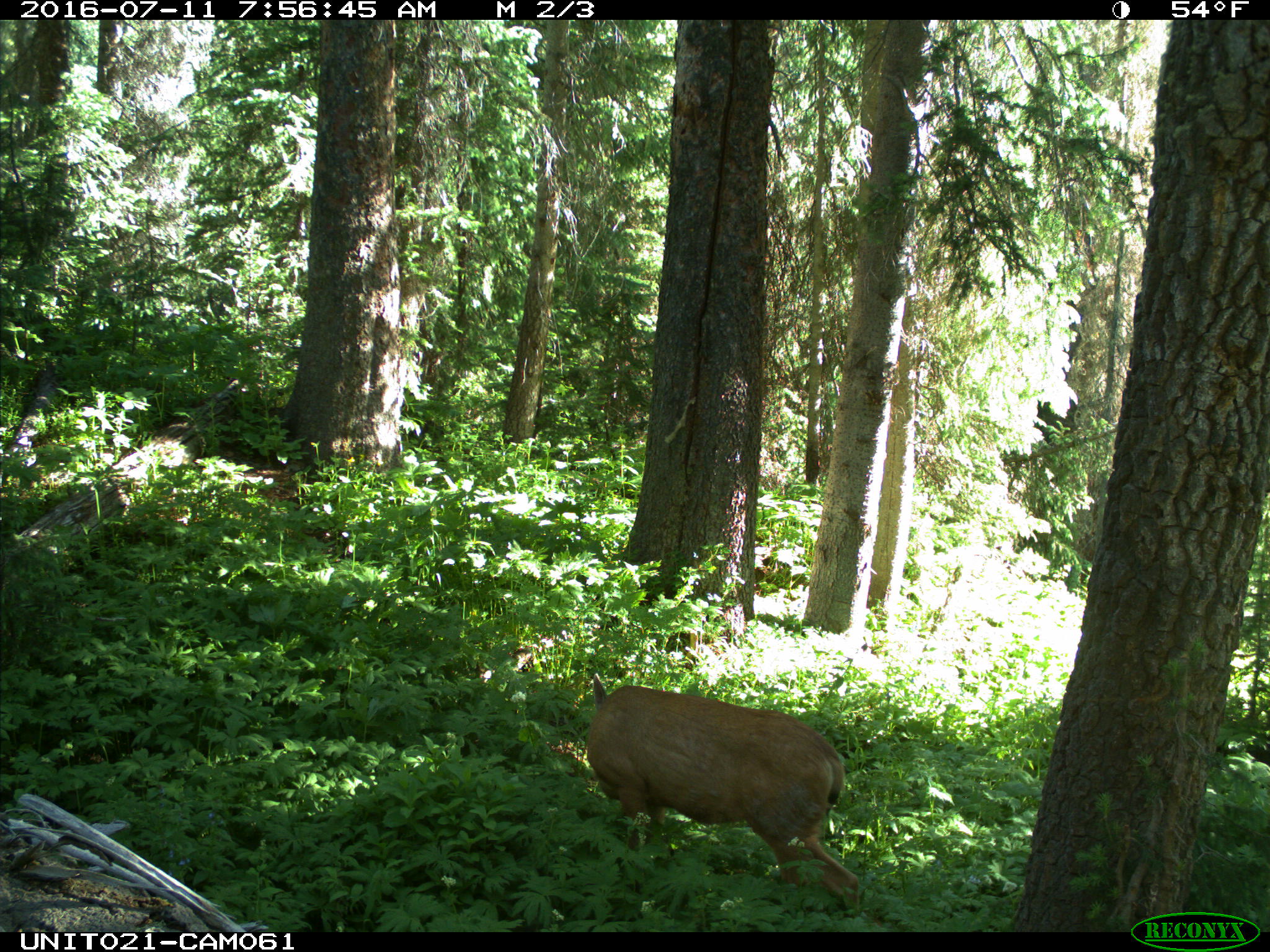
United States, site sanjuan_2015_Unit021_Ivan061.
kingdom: Animalia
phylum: Chordata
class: Mammalia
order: Artiodactyla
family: Cervidae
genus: Odocoileus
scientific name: Odocoileus hemionus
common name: mule deer